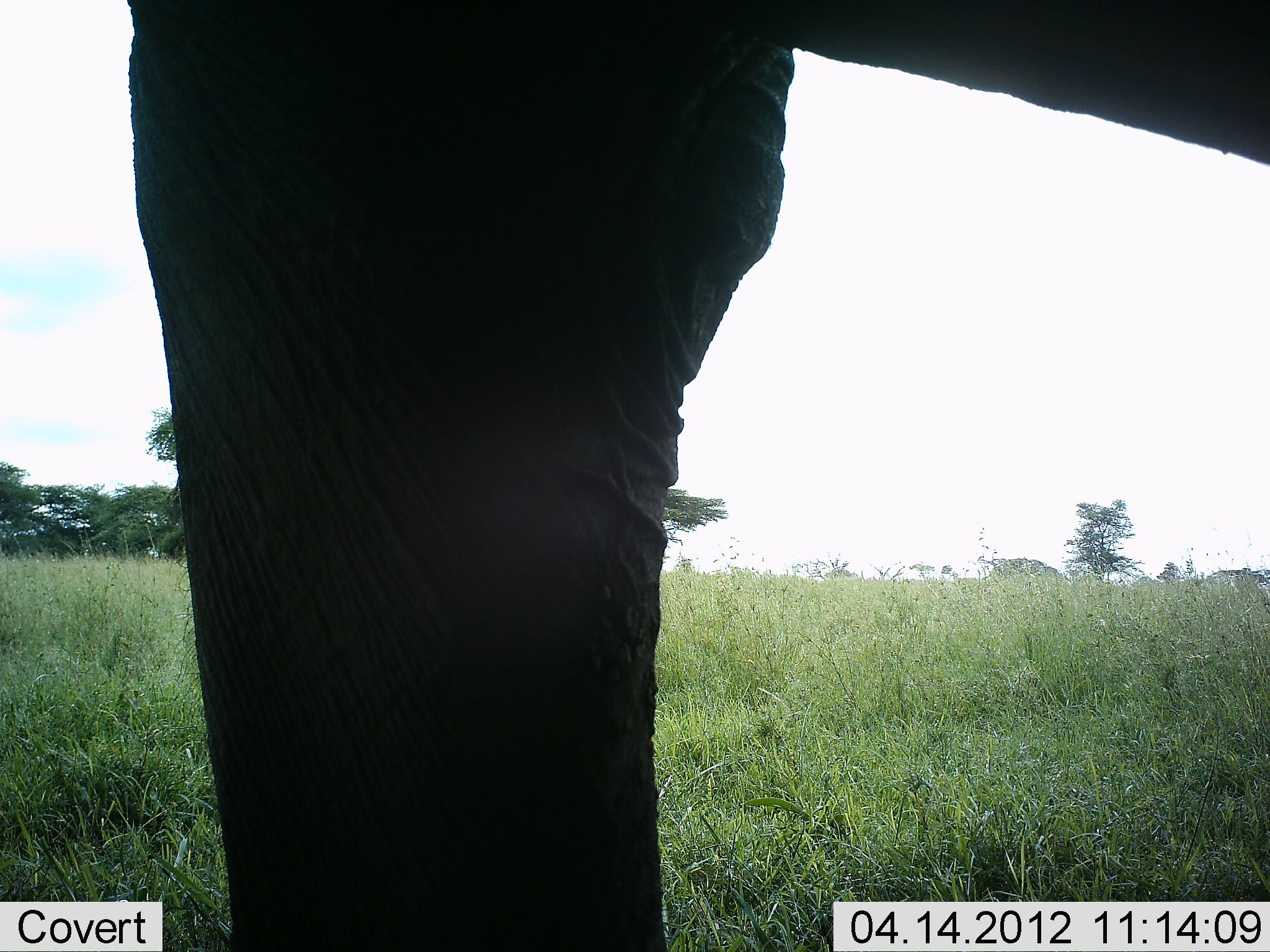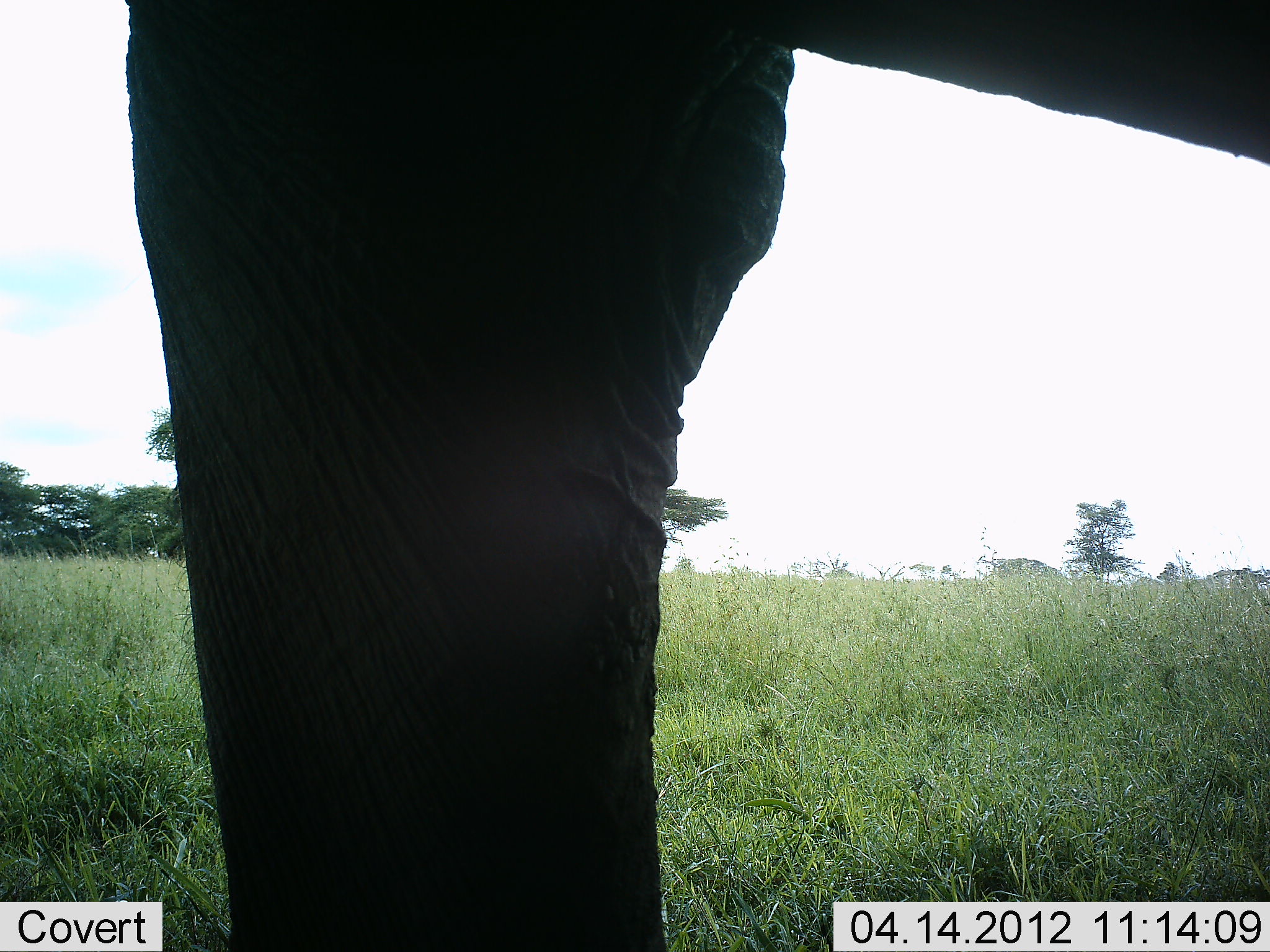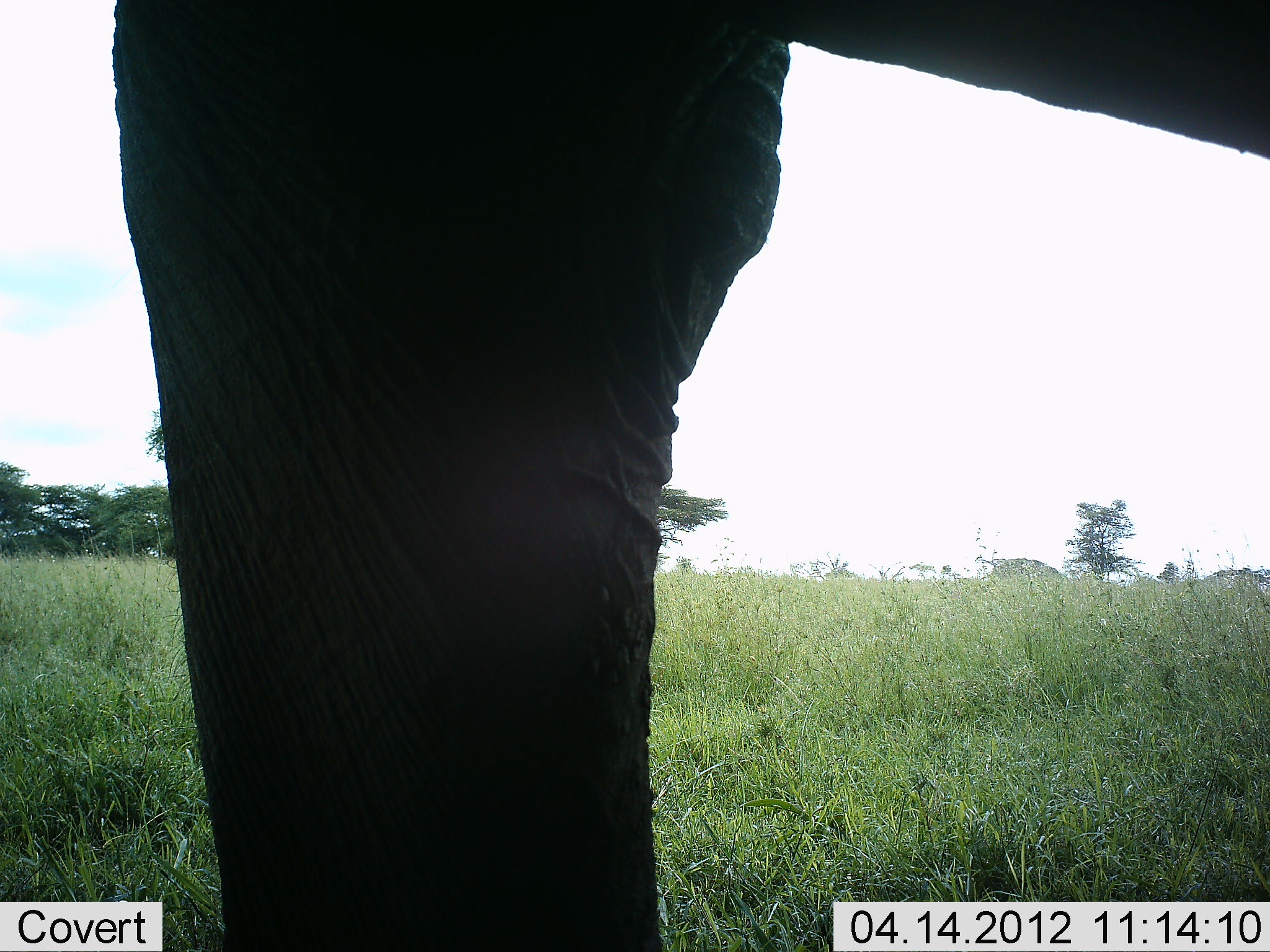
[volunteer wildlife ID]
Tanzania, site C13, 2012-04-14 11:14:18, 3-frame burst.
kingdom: Animalia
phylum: Chordata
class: Mammalia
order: Proboscidea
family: Elephantidae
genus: Loxodonta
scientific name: Loxodonta africana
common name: african bush elephant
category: elephant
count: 1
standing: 100%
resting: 4%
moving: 0%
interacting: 0%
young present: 0%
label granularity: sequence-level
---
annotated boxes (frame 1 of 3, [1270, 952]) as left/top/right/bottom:
animal: 108/0/1268/952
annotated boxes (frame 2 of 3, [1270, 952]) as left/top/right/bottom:
animal: 118/0/1268/952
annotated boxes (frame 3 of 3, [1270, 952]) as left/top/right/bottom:
animal: 108/0/1268/952